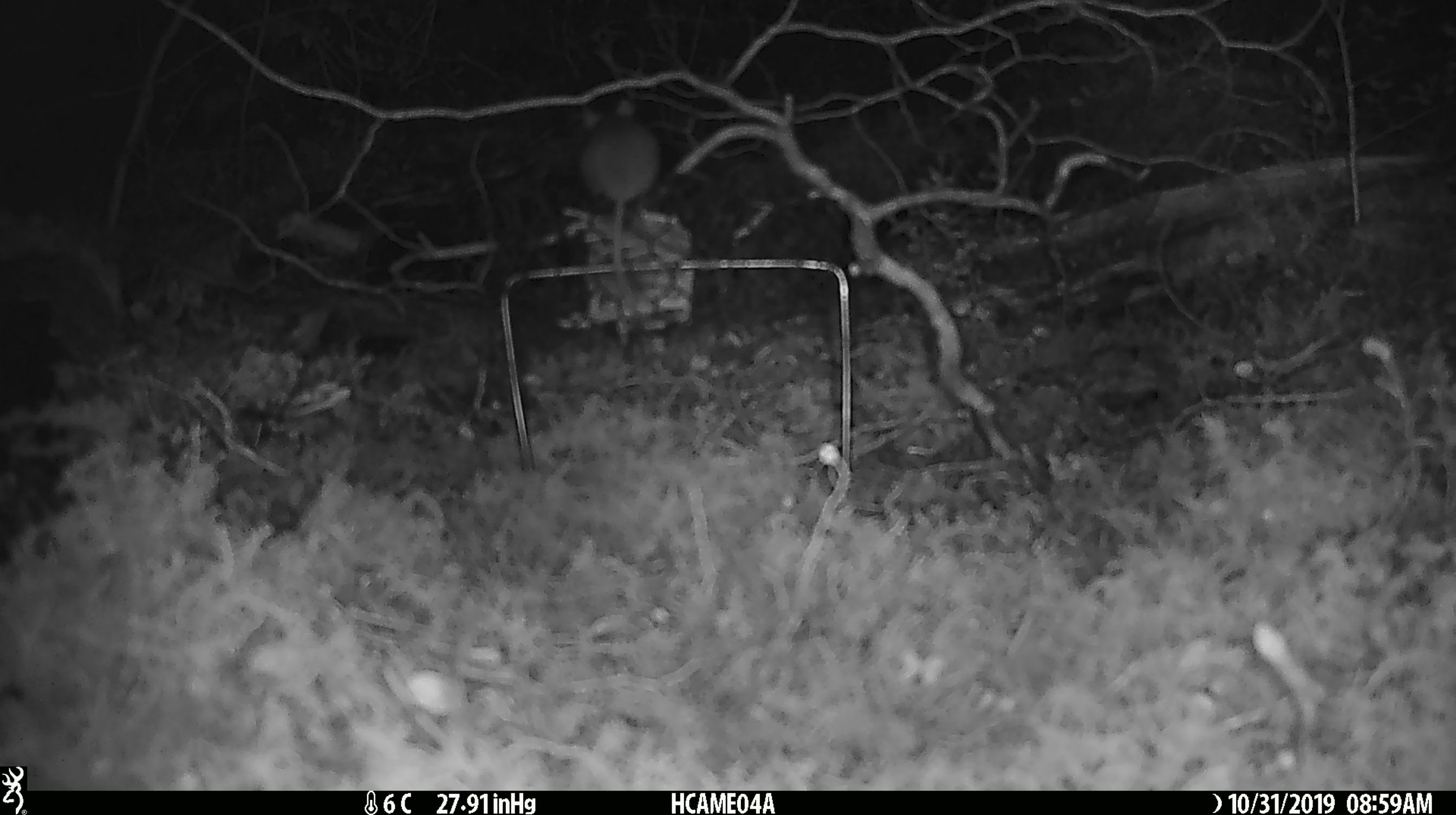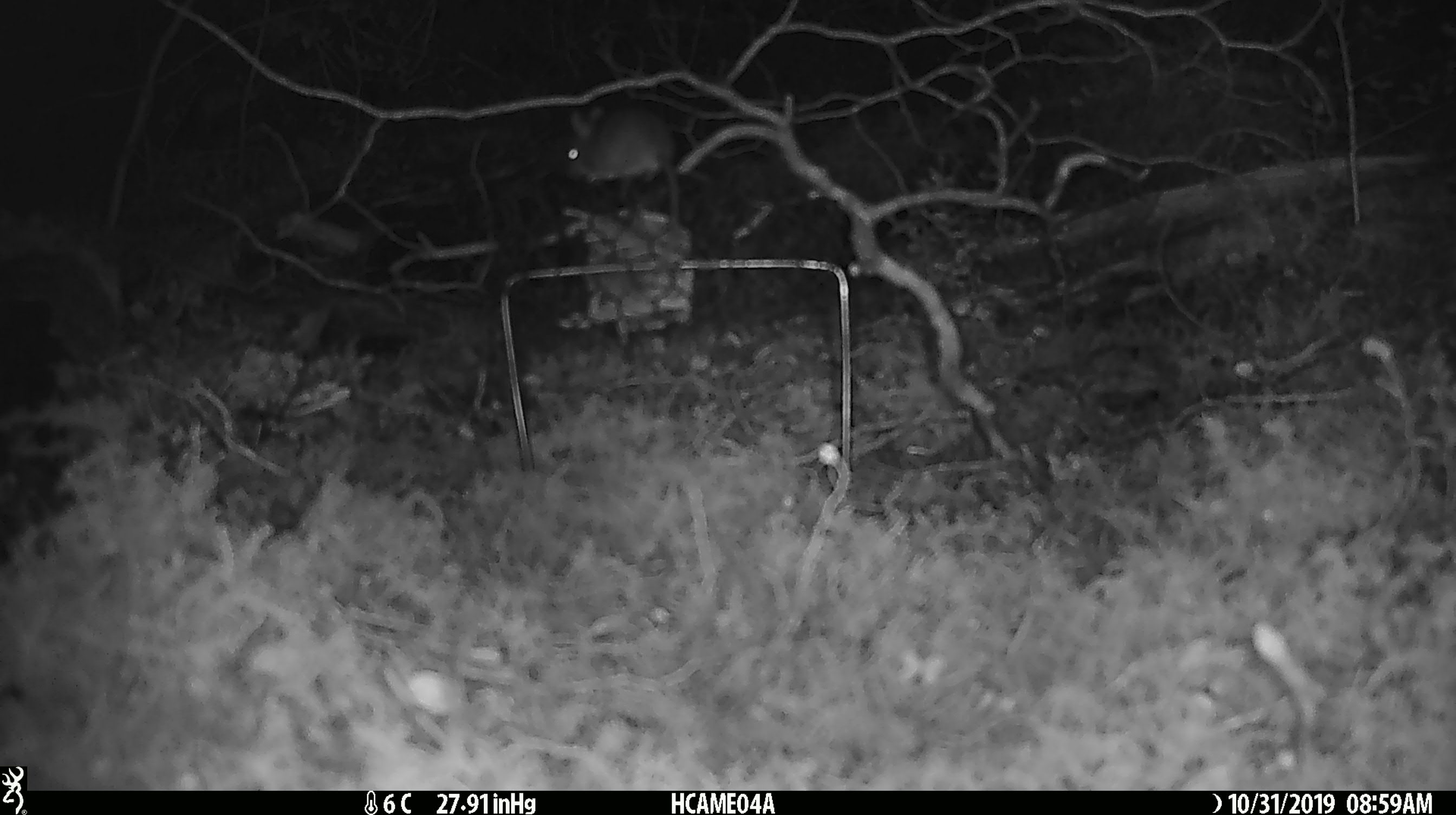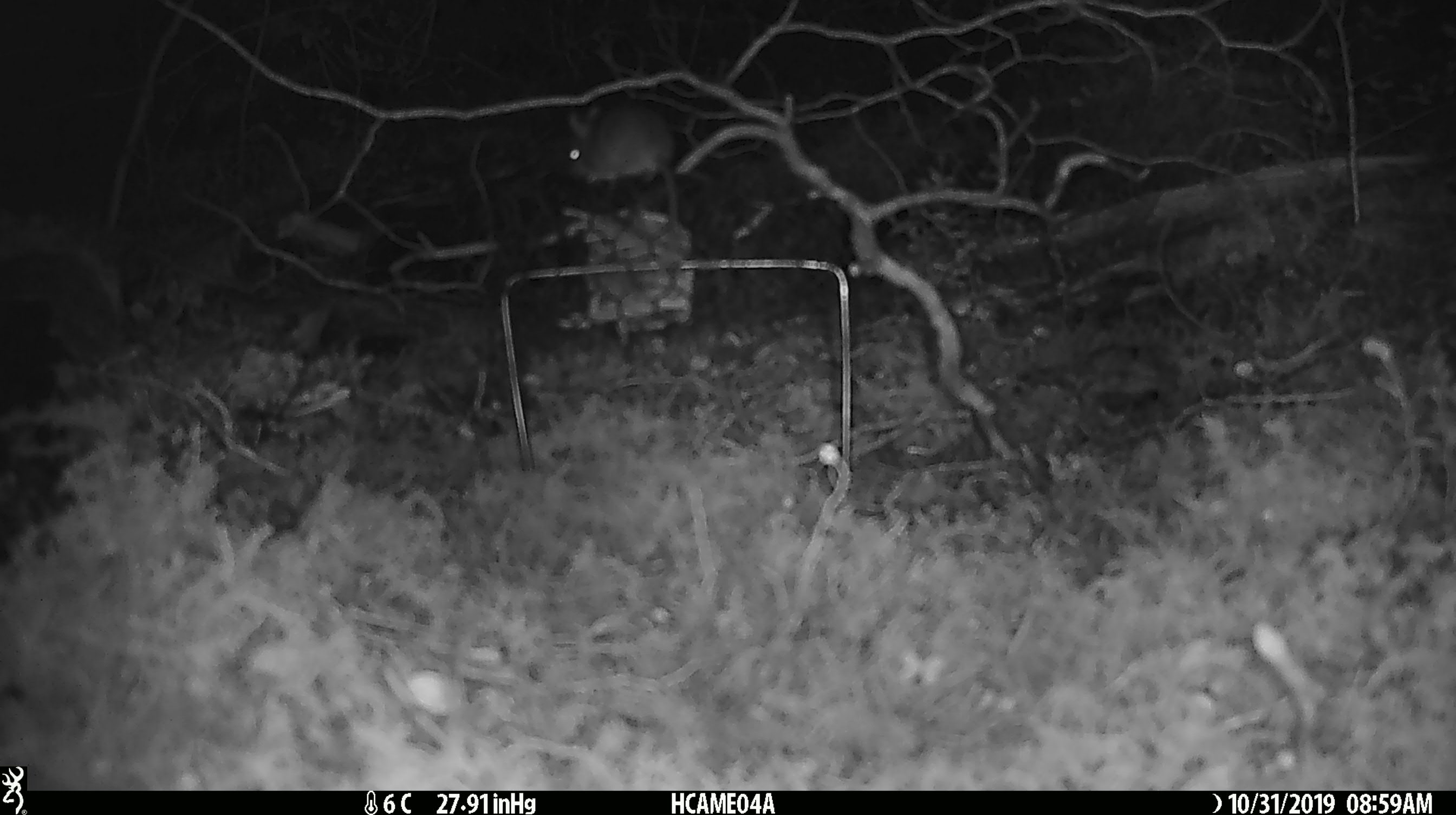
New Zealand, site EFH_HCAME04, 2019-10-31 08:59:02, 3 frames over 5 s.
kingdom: Animalia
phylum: Chordata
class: Mammalia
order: Rodentia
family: Muridae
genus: Mus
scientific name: Mus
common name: mouse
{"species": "mouse (Mus)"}